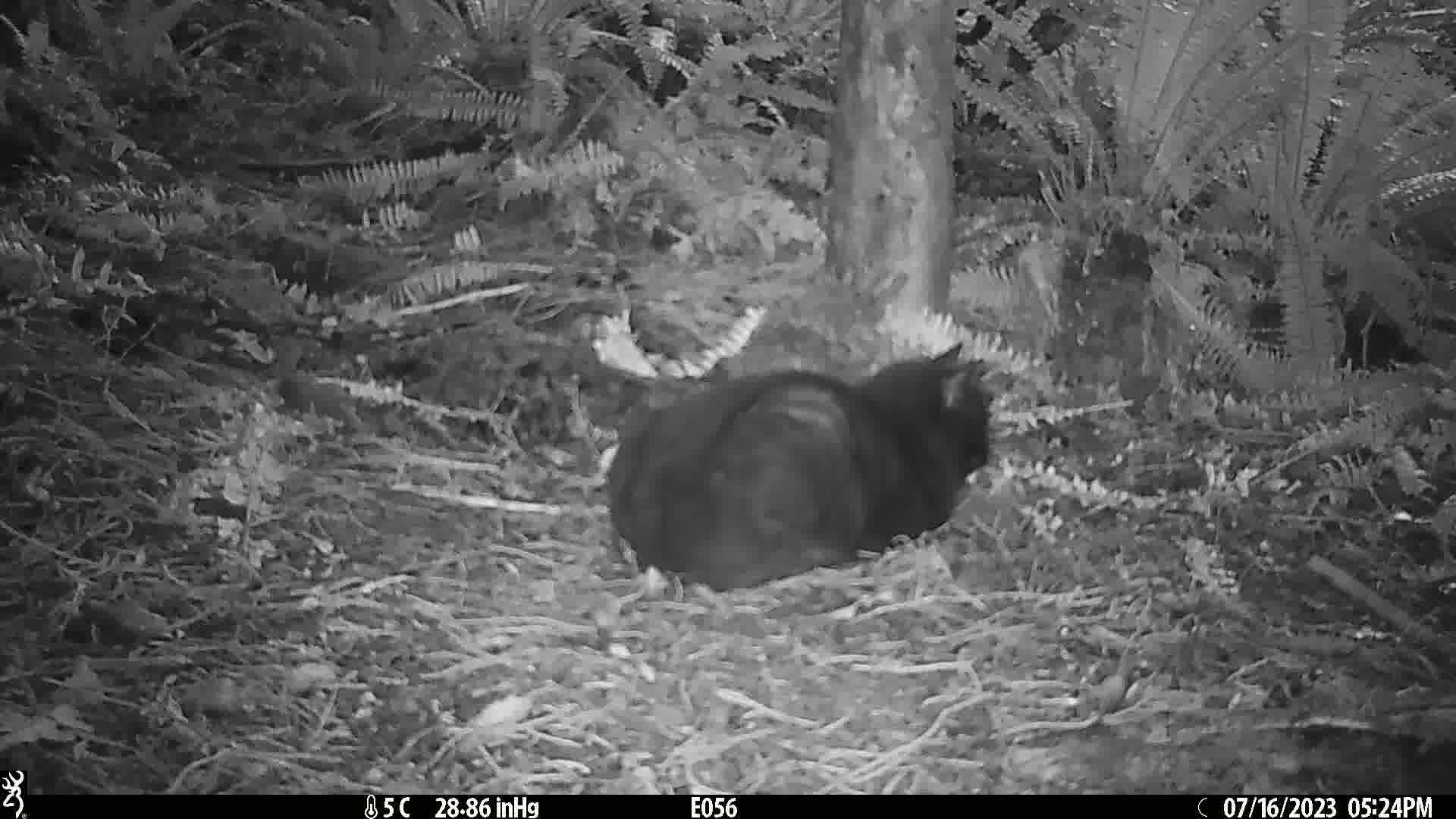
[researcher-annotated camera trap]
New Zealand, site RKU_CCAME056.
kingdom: Animalia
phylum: Chordata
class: Mammalia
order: Carnivora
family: Felidae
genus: Felis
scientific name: Felis catus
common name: domestic cat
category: cat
Cat (domestic cat) (Felis catus).